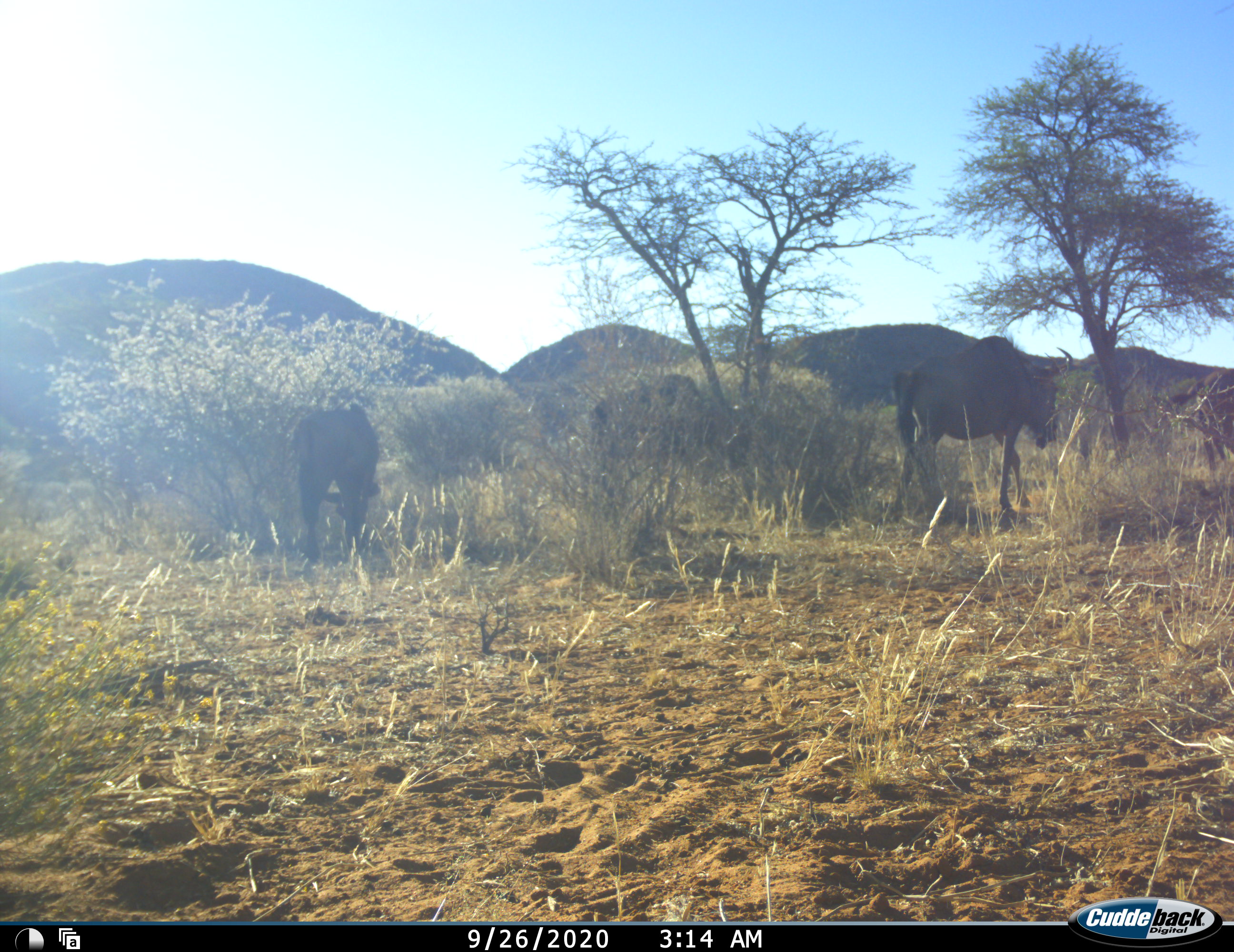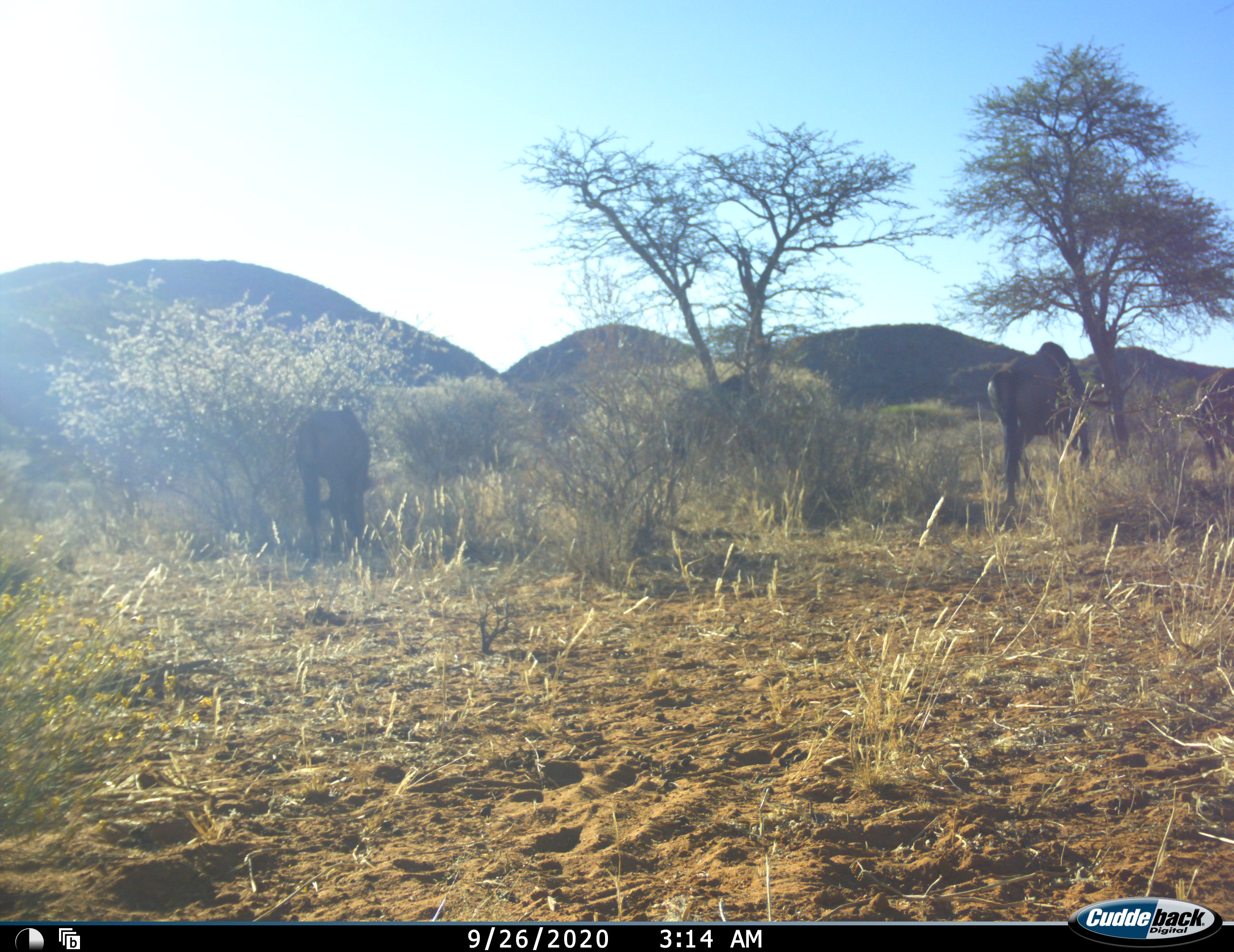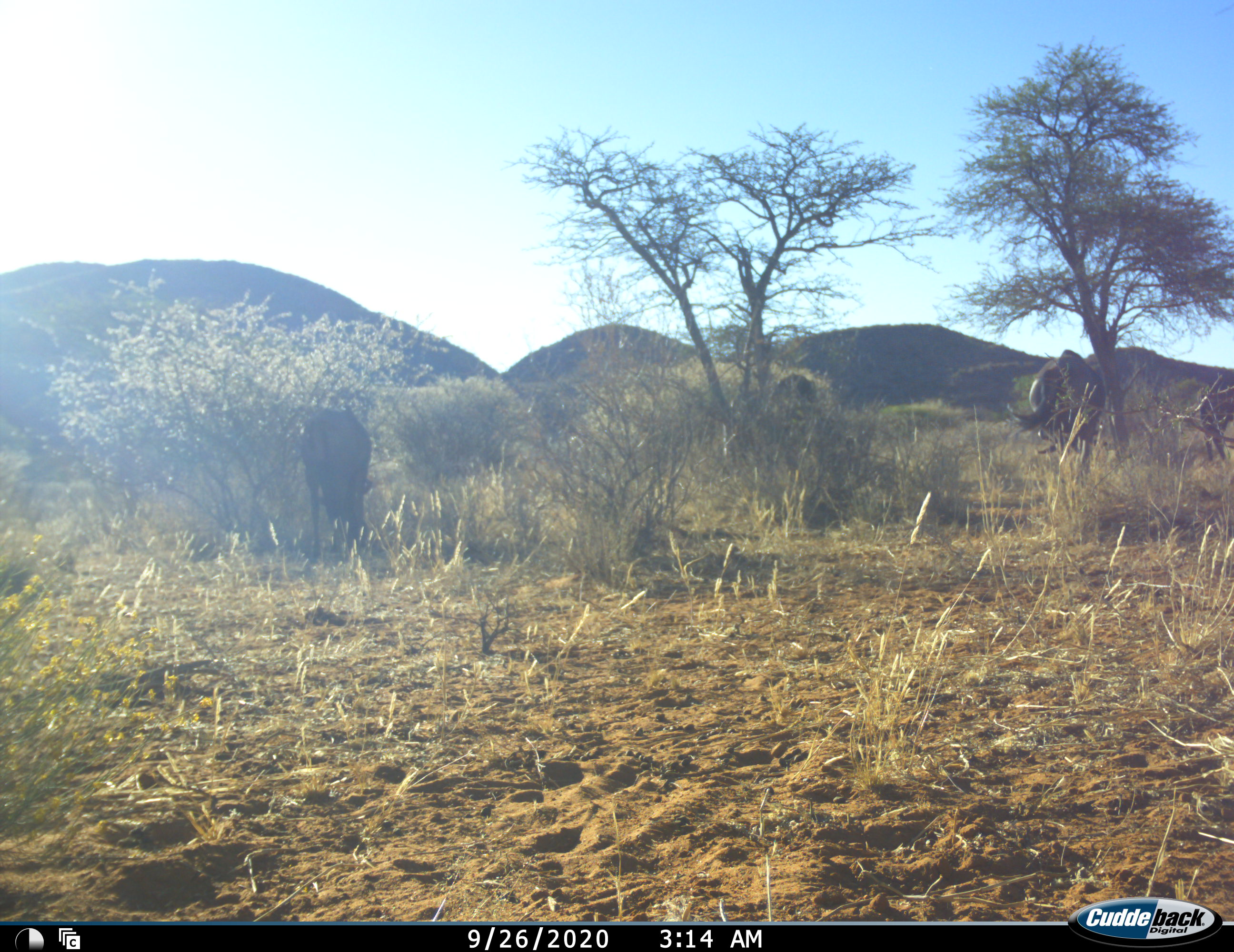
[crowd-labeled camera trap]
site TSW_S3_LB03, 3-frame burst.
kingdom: Animalia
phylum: Chordata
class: Mammalia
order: Artiodactyla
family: Bovidae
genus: Connochaetes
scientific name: Connochaetes taurinus taurinus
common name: blue wildebeest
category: wildebeestblue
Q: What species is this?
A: Wildebeestblue (blue wildebeest) (Connochaetes taurinus taurinus).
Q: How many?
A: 4.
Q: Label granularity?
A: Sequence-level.